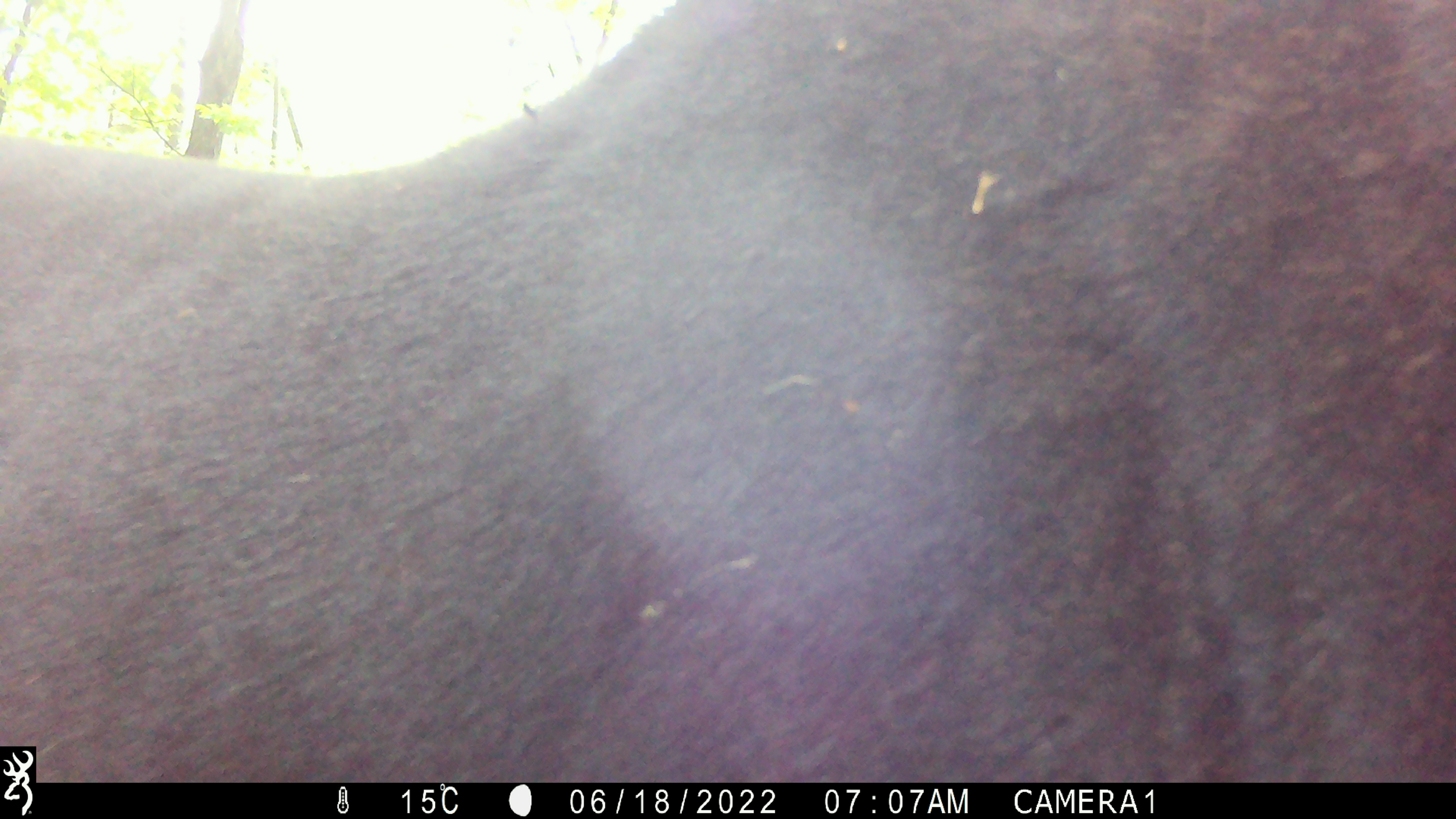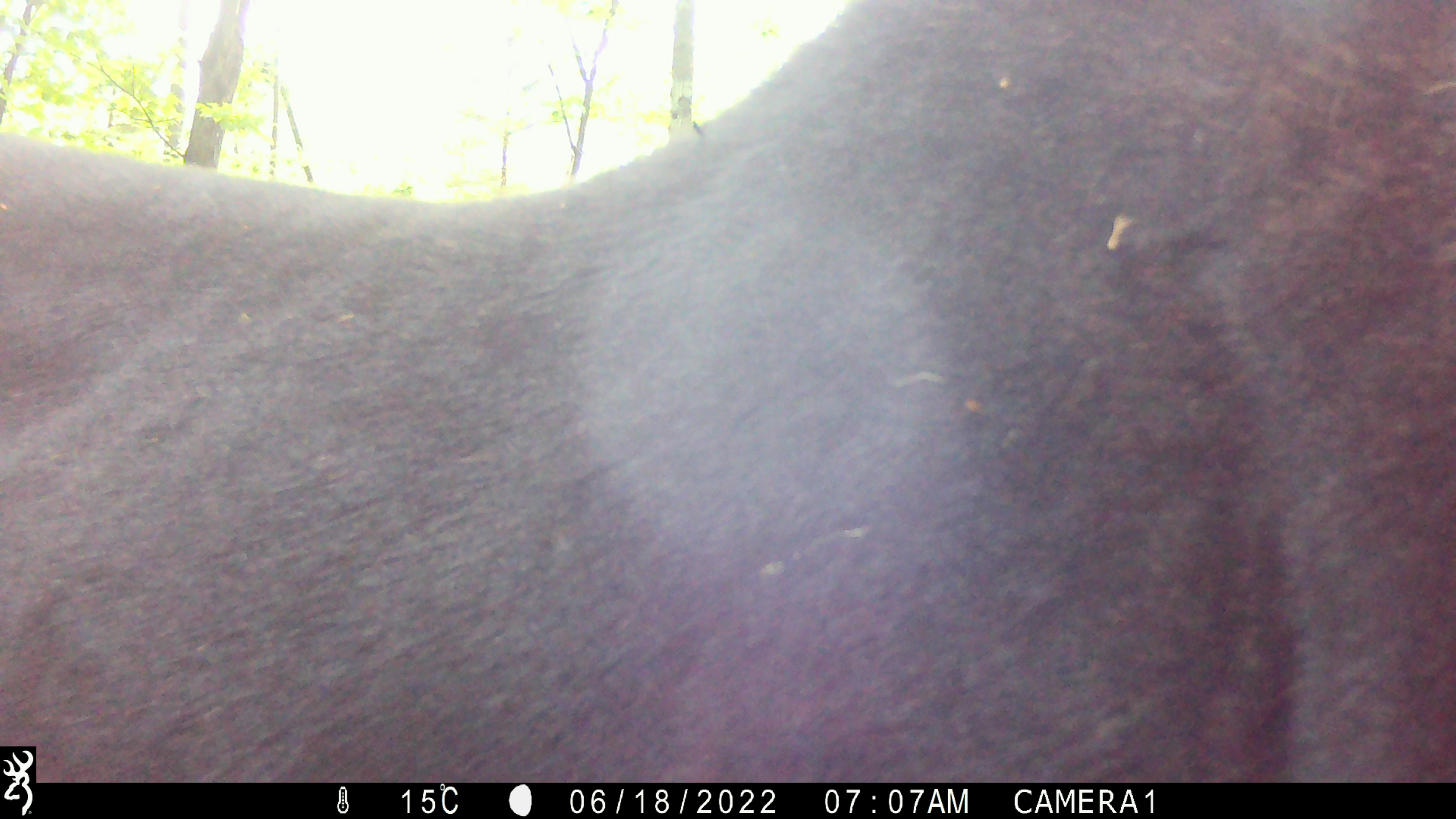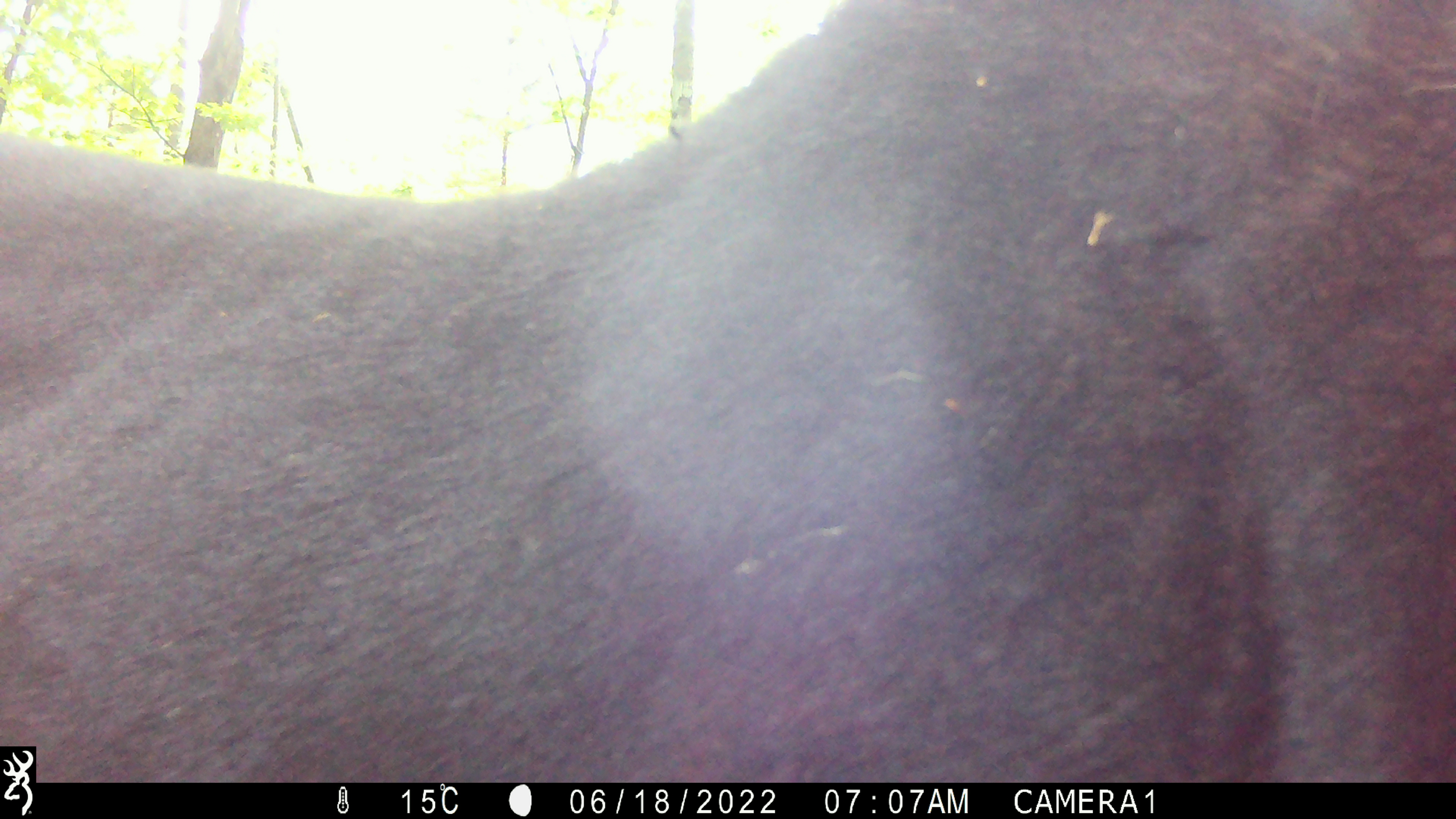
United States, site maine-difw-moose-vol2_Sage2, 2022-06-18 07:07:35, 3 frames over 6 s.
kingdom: Animalia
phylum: Chordata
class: Mammalia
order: Artiodactyla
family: Cervidae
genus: Alces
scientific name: Alces alces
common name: moose